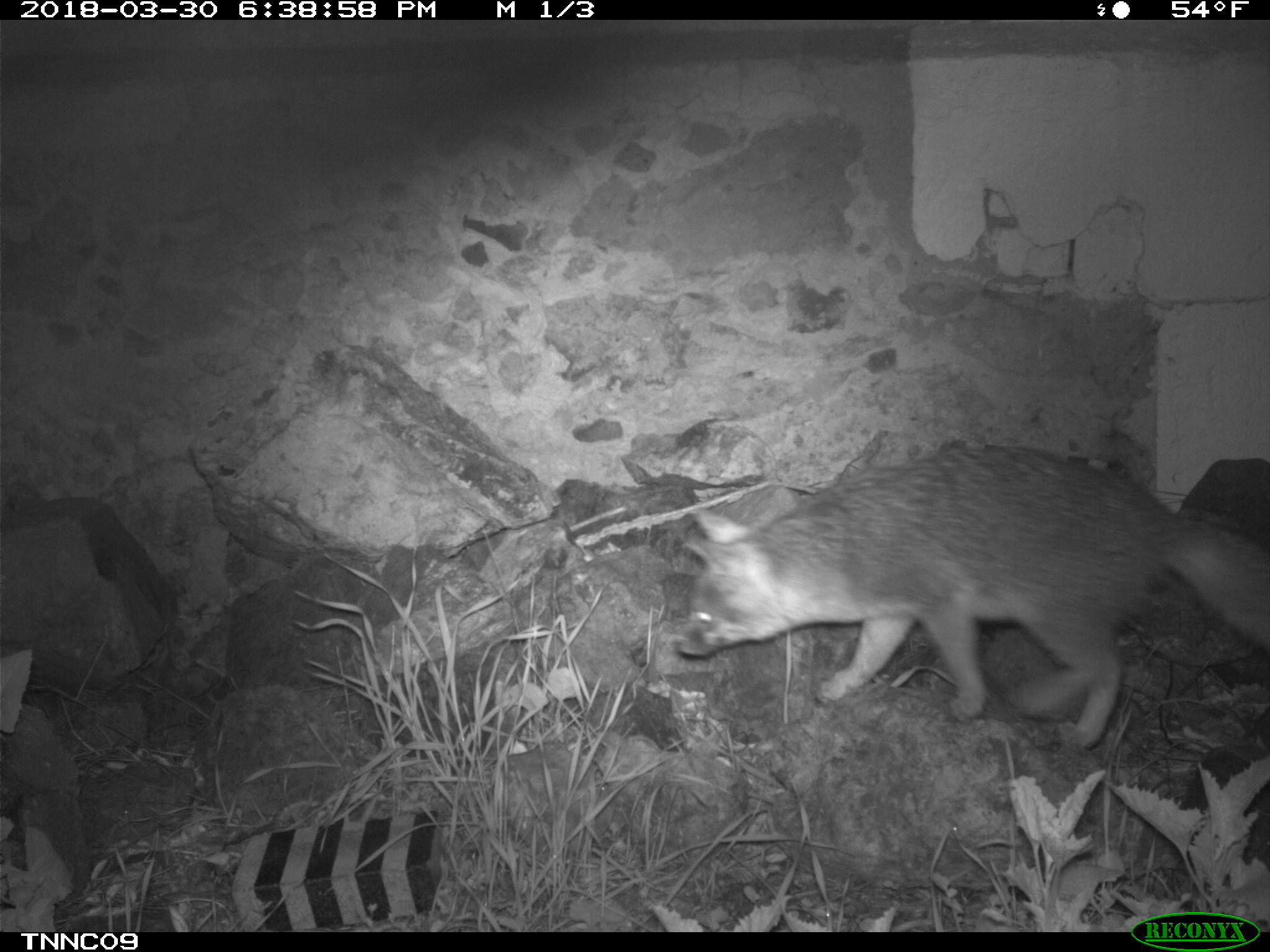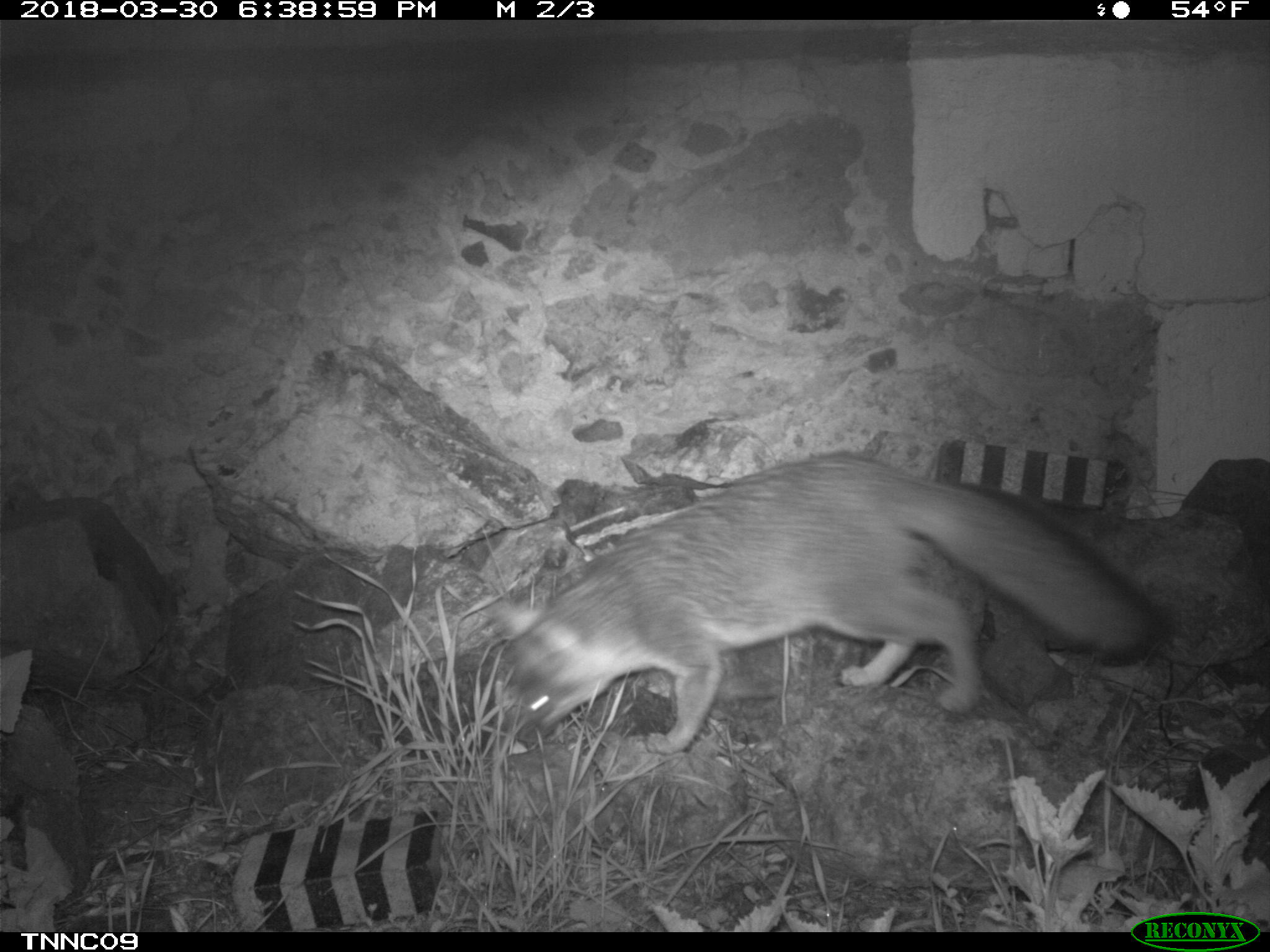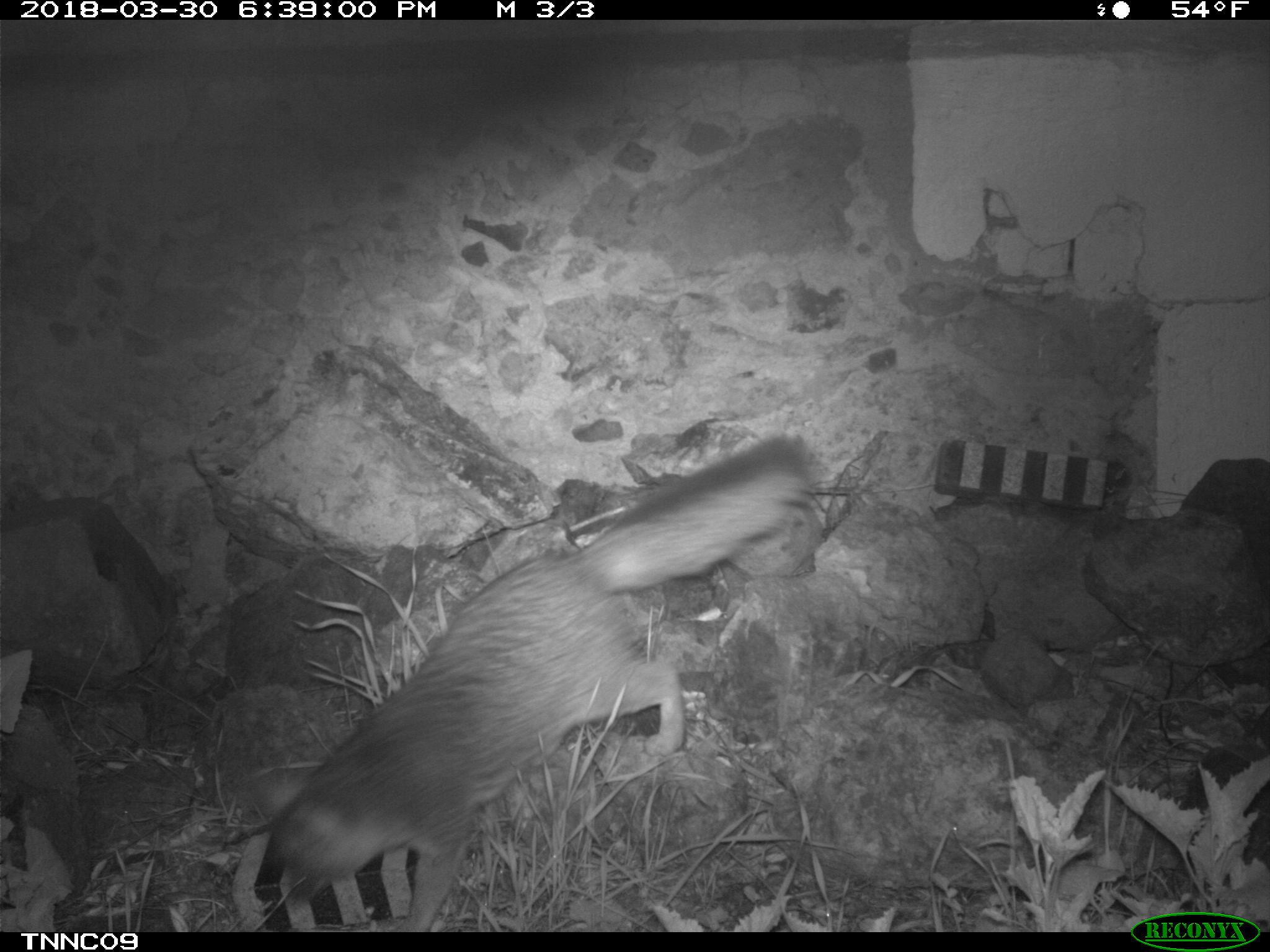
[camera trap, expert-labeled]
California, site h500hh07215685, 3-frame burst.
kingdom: Animalia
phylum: Chordata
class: Mammalia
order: Carnivora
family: Canidae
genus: Urocyon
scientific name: Urocyon littoralis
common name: island fox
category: fox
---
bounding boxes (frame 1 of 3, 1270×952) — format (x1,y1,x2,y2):
fox: (677,446,1269,749)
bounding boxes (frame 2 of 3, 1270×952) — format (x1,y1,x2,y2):
fox: (482,450,1156,756)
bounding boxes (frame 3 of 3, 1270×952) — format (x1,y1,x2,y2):
fox: (252,434,817,929)